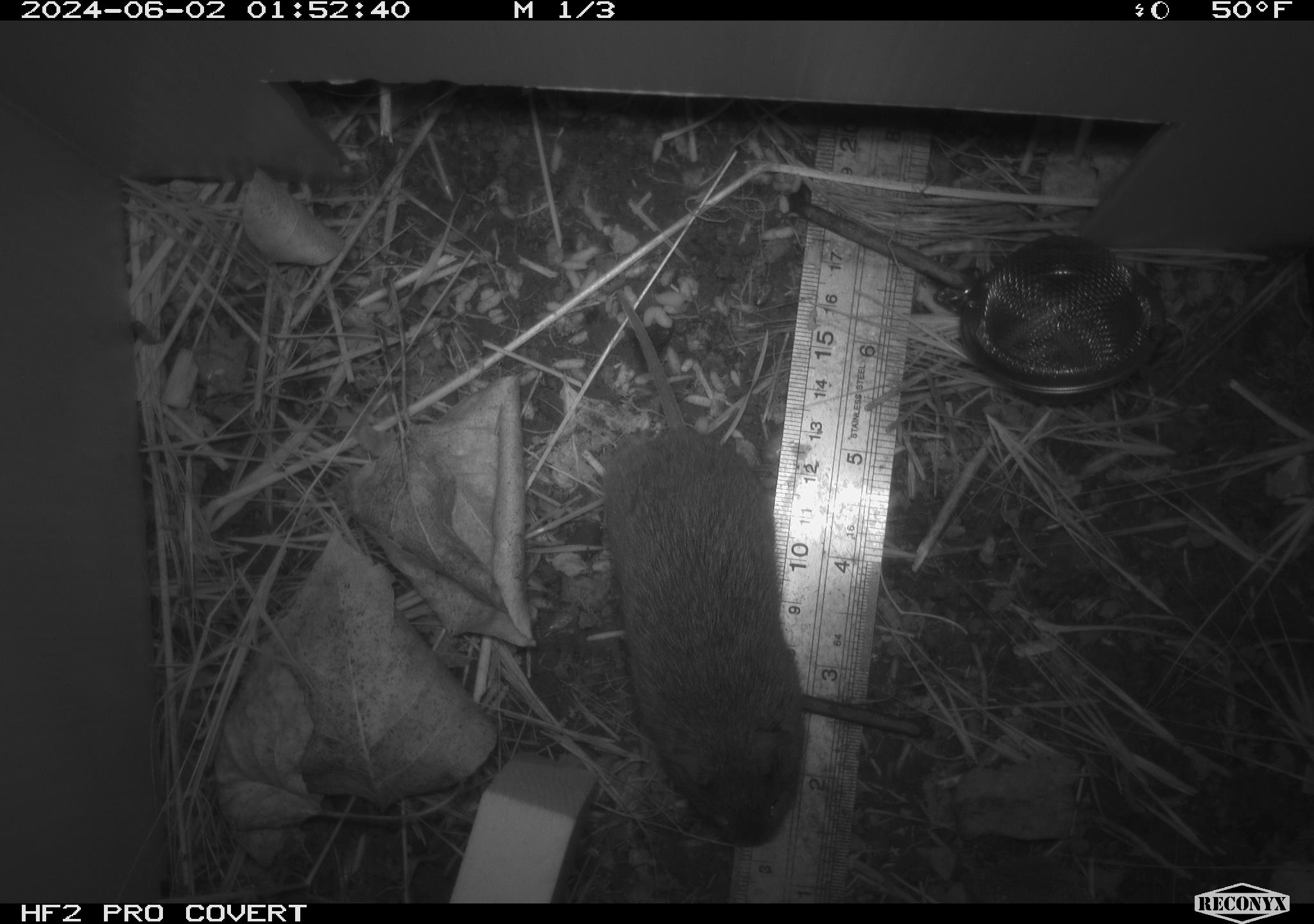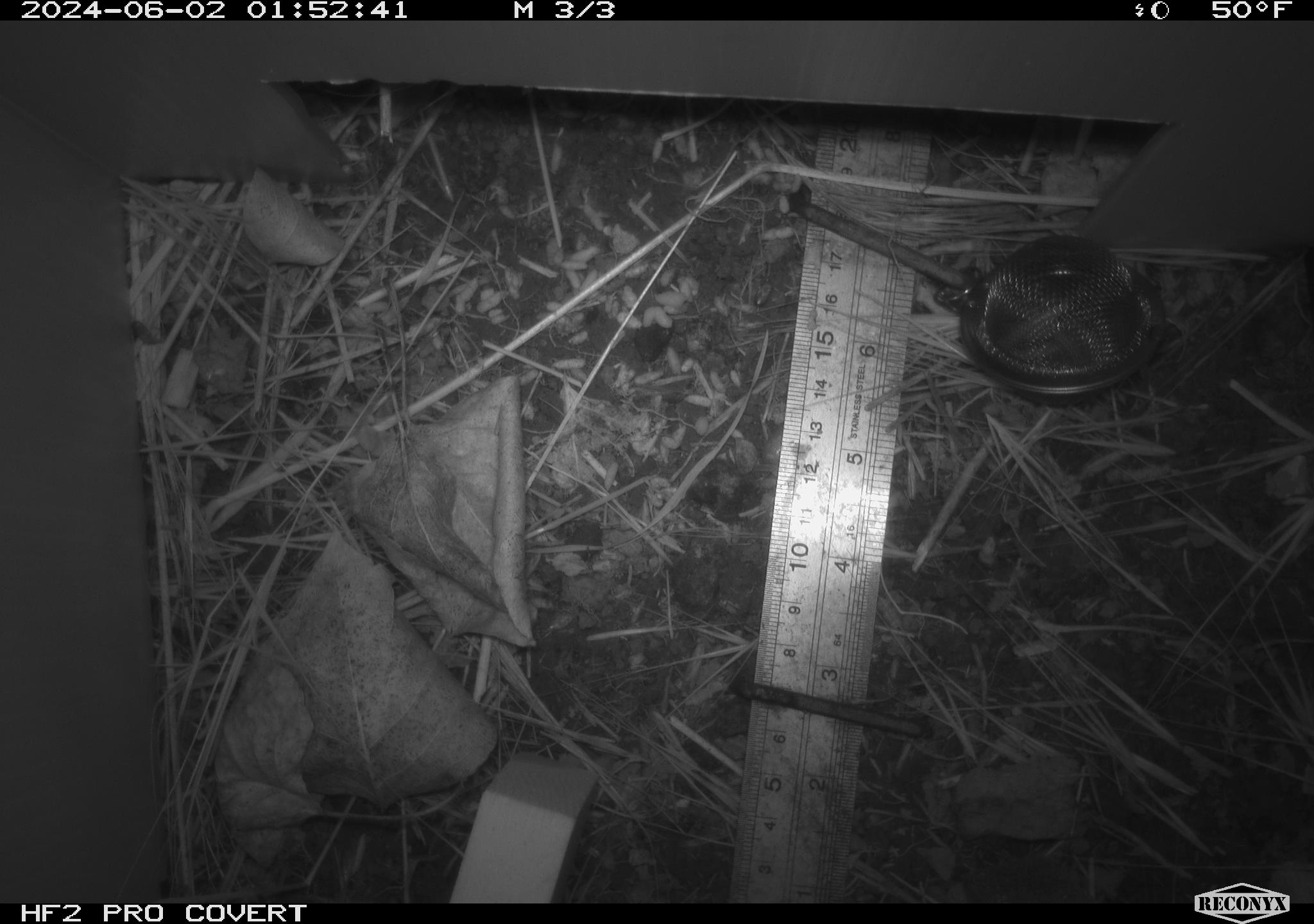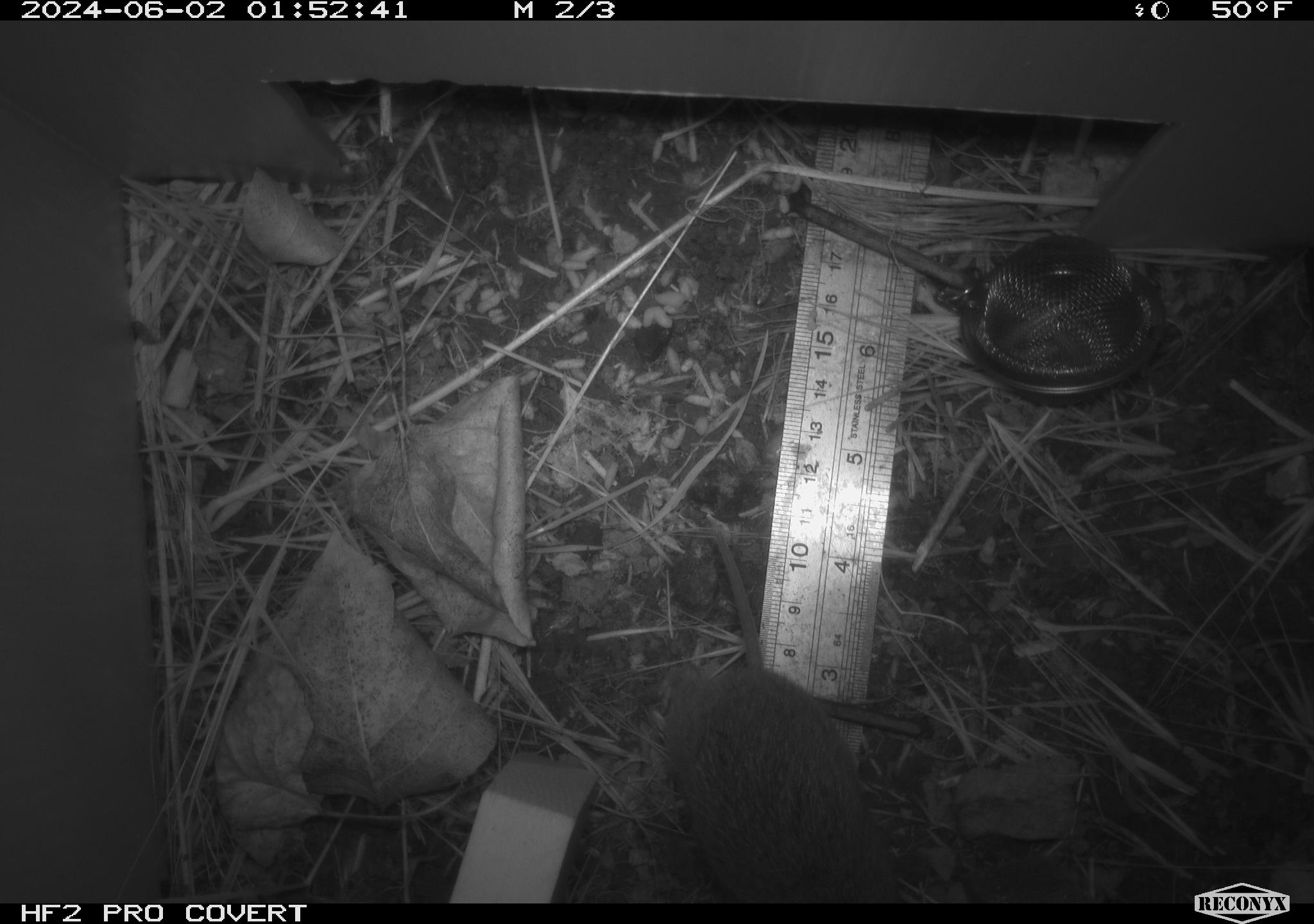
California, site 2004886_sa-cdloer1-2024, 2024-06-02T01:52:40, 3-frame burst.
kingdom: Animalia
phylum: Chordata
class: Mammalia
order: Rodentia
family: Cricetidae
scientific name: Arvicolinae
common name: voles, lemmings, and muskrats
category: arvicolinae subfamily